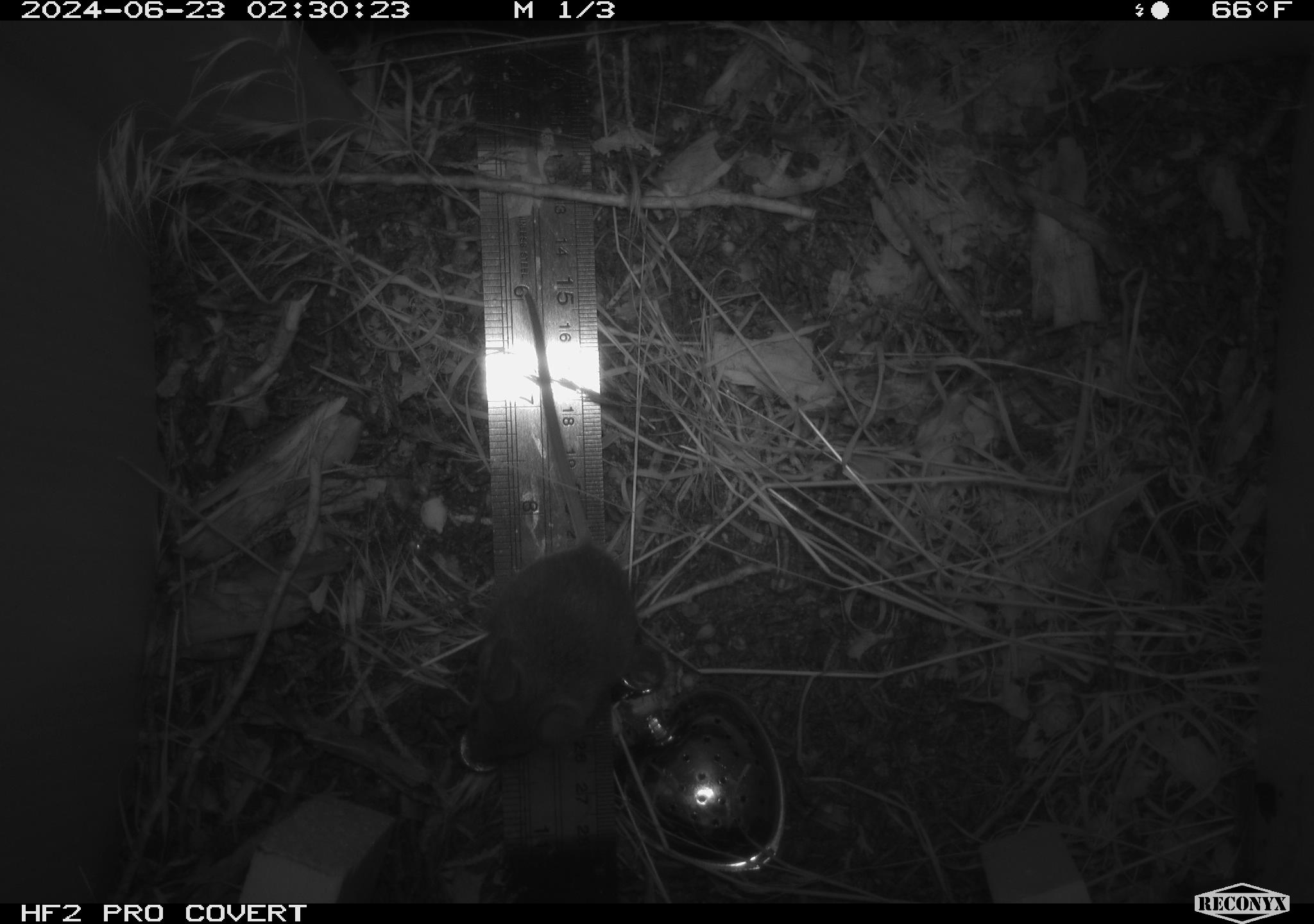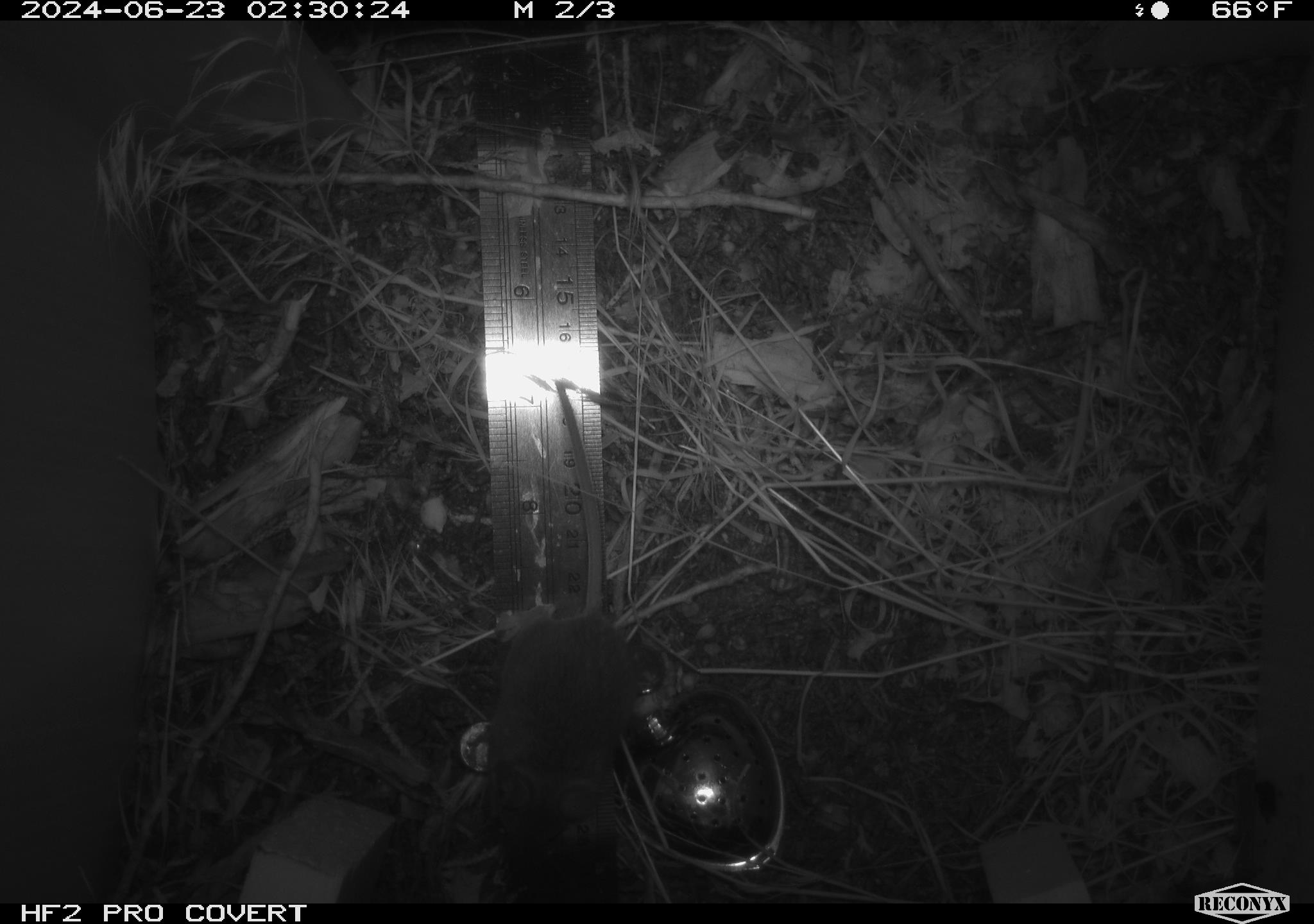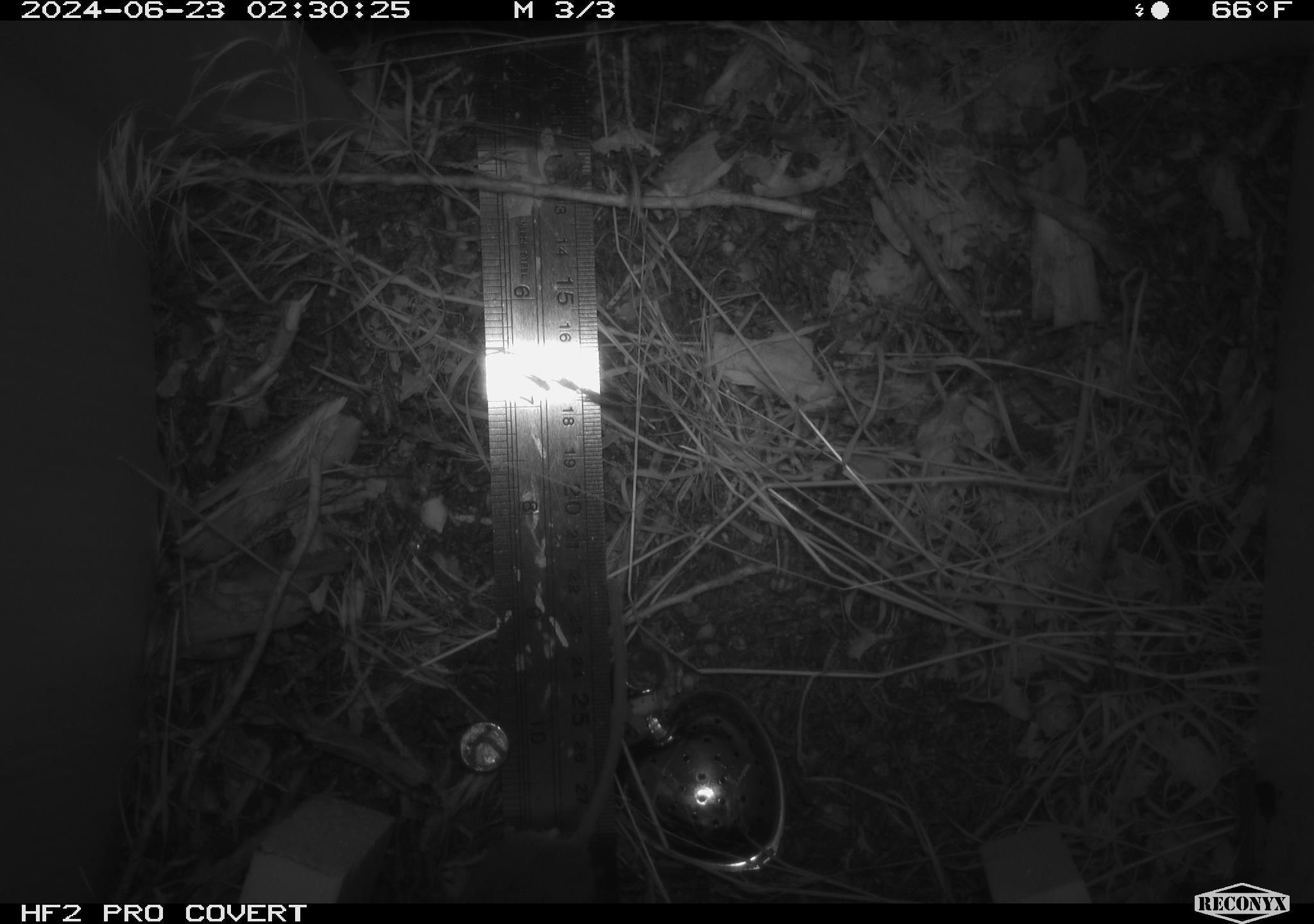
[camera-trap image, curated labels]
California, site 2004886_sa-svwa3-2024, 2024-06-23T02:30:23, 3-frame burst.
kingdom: Animalia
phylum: Chordata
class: Mammalia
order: Rodentia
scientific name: Rodentia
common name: mouse species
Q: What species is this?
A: Mouse species (Rodentia).